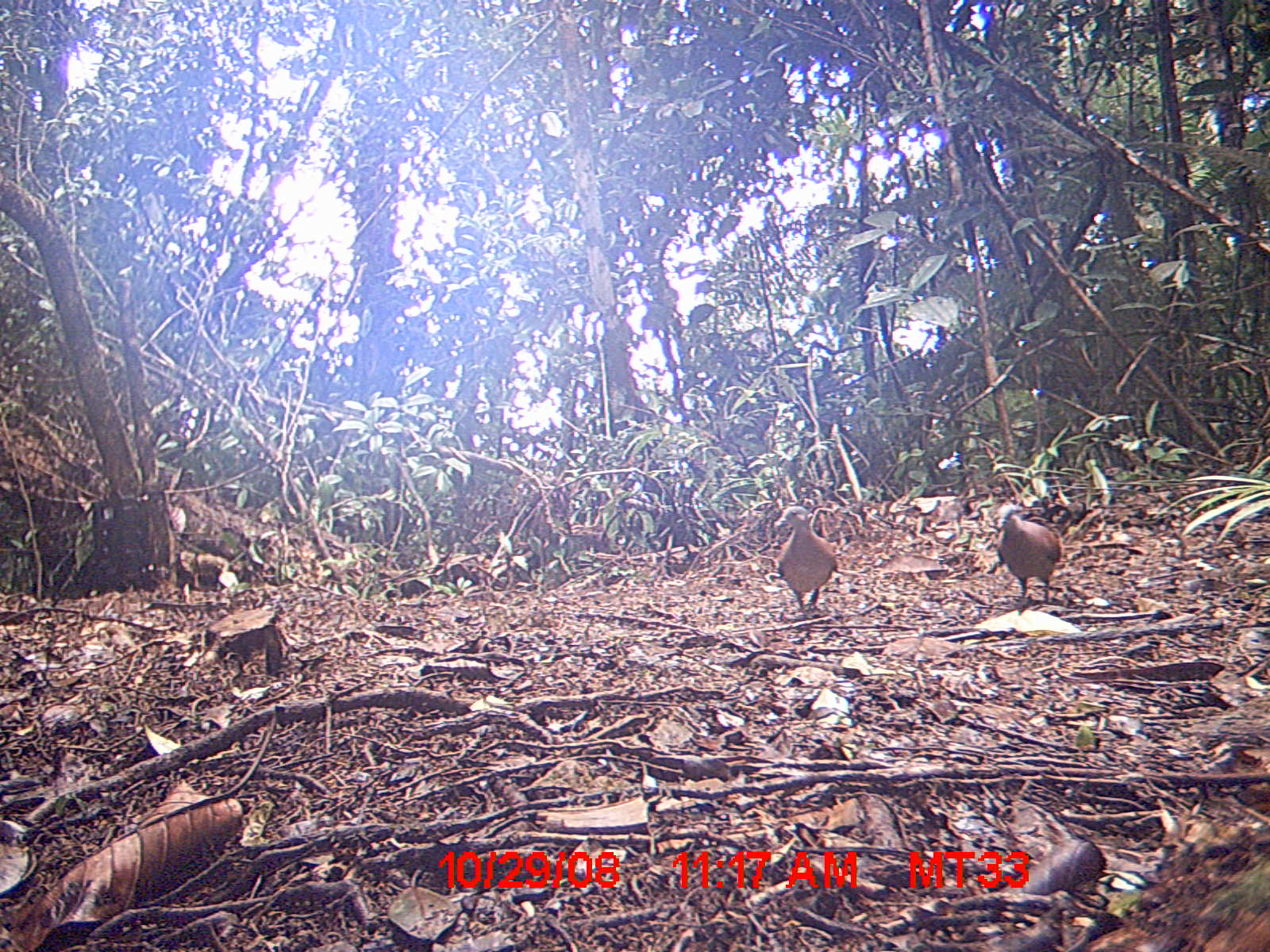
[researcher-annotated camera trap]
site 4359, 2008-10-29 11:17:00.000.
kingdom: Animalia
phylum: Chordata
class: Aves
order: Columbiformes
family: Columbidae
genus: Streptopelia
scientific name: Streptopelia picturata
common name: madagascar turtle-dove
Streptopelia picturata (madagascar turtle-dove), count 2.